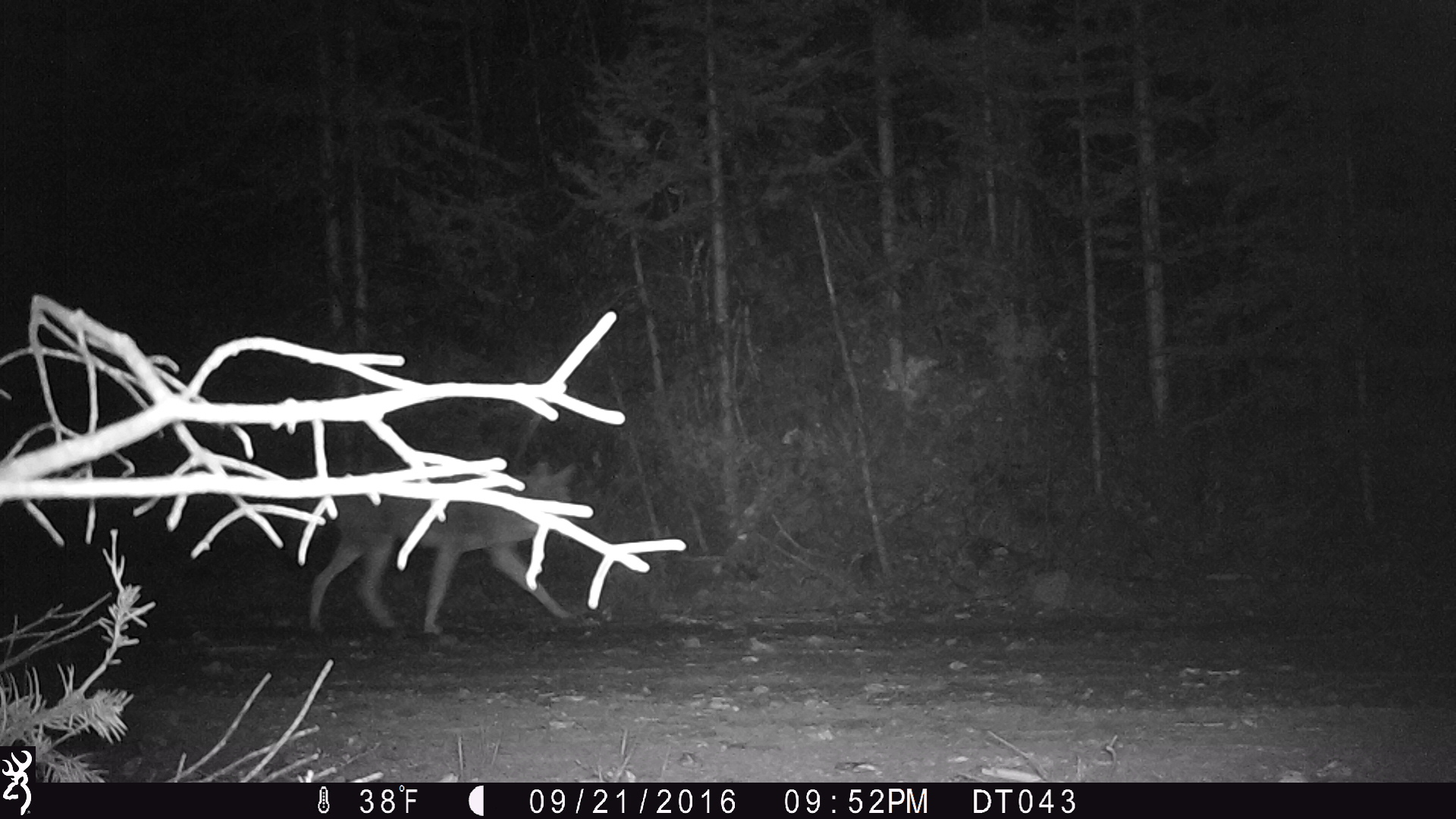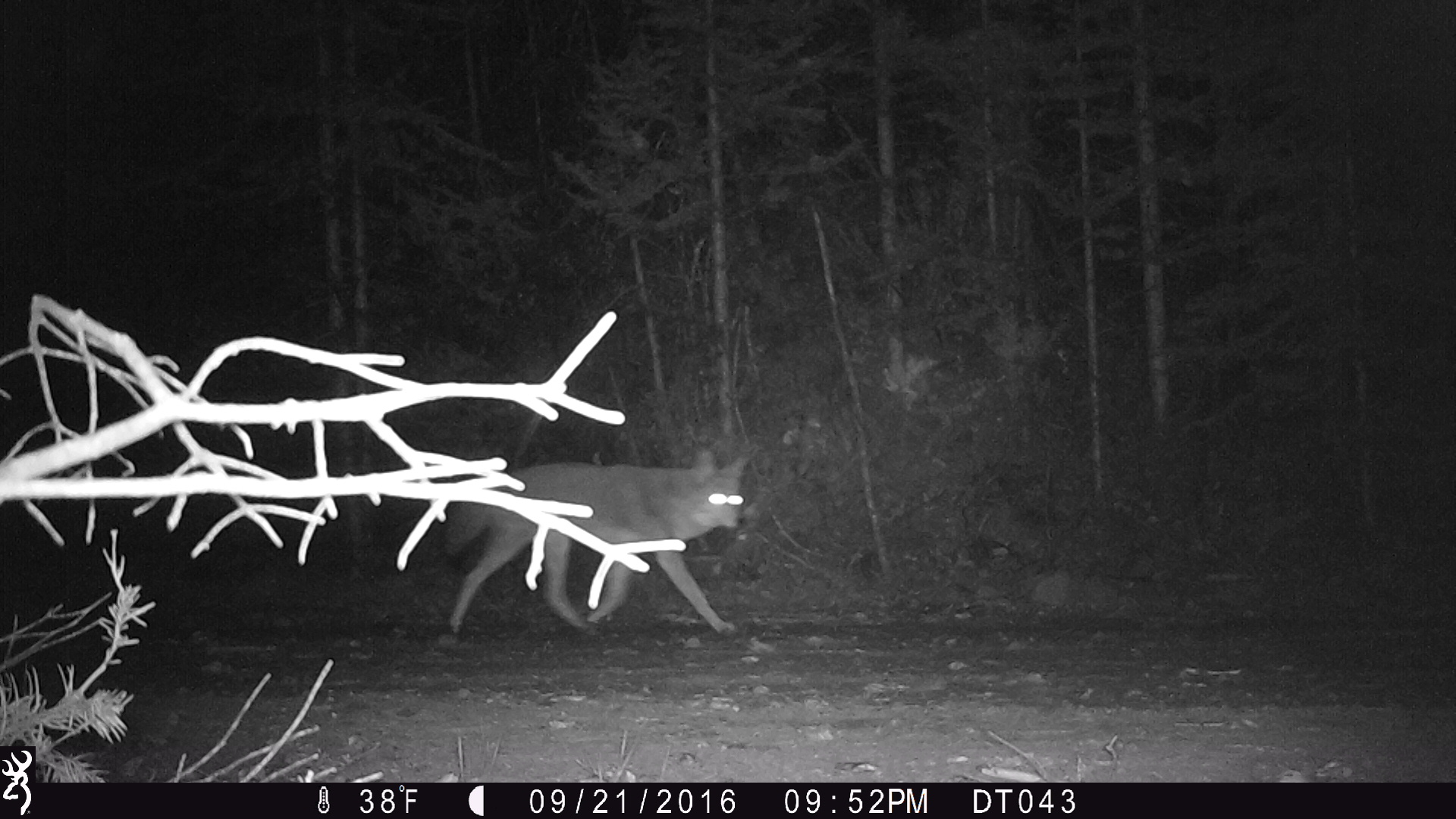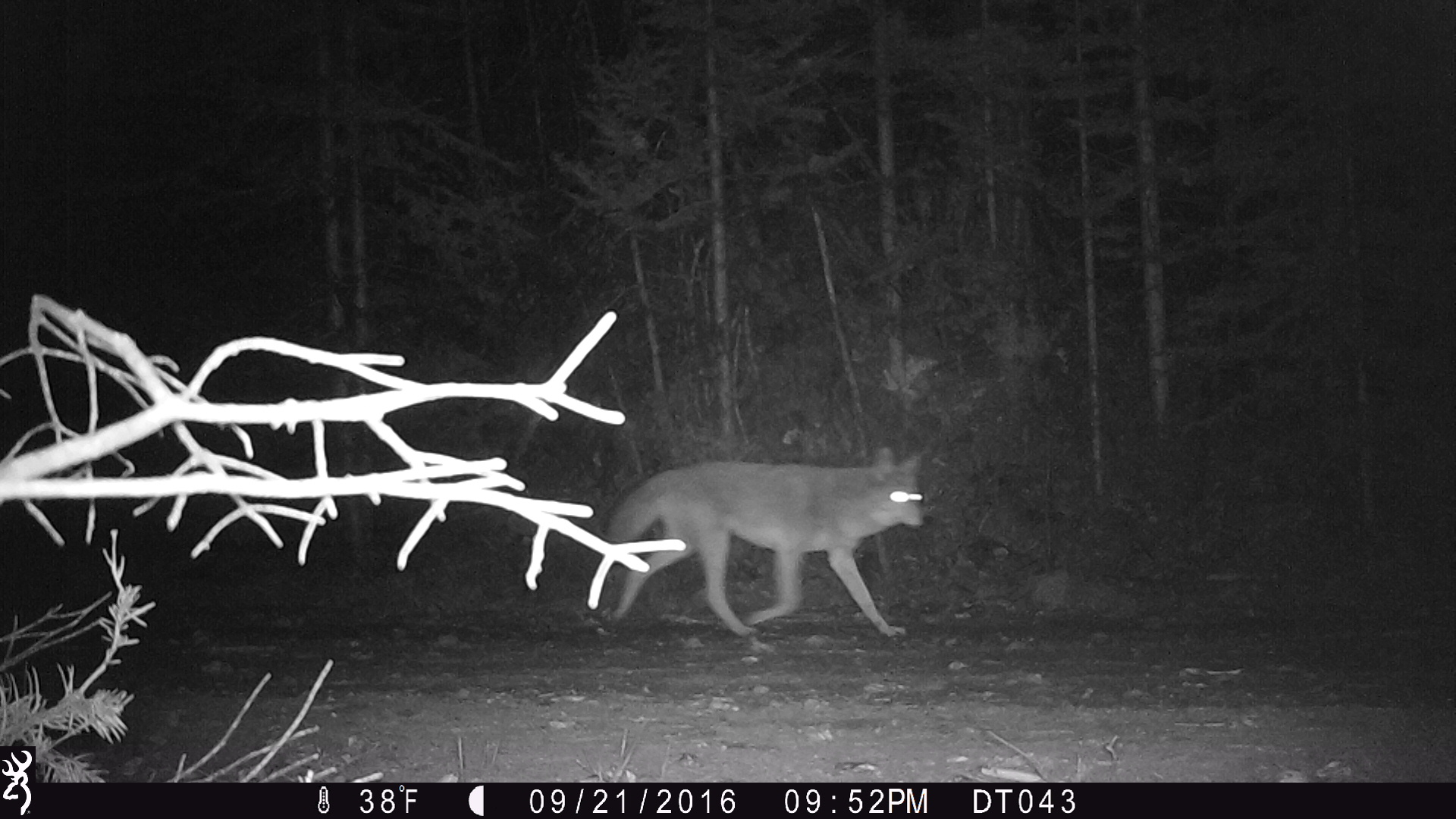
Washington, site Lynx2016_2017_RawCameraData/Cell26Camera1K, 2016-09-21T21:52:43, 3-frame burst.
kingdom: Animalia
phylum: Chordata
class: Mammalia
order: Carnivora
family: Canidae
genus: Canis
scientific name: Canis latrans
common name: coyote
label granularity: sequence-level